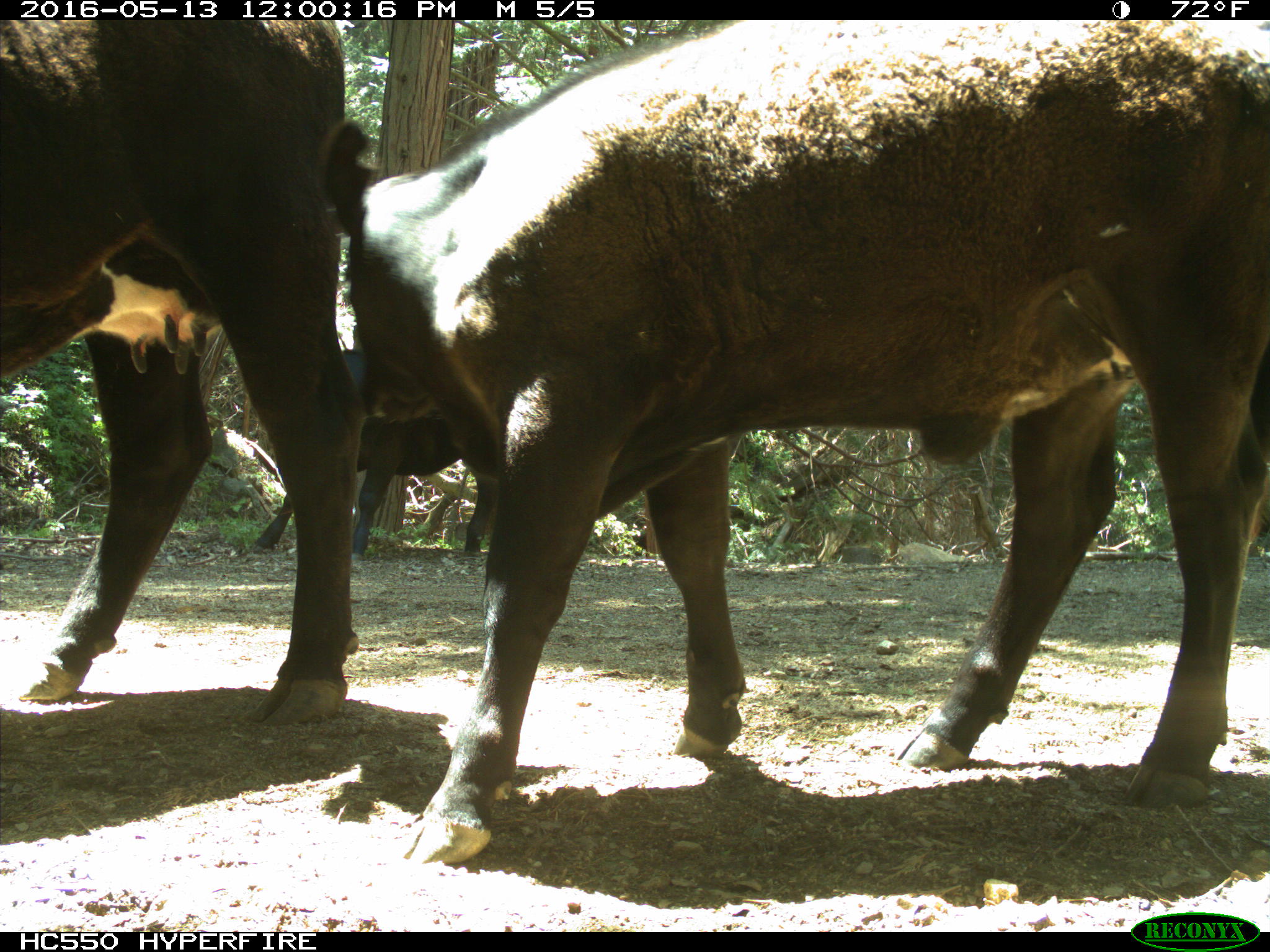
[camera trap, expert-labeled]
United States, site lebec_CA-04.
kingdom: Animalia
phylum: Chordata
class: Mammalia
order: Artiodactyla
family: Bovidae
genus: Bos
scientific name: Bos taurus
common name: domestic cow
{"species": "Bos taurus (domestic cow)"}